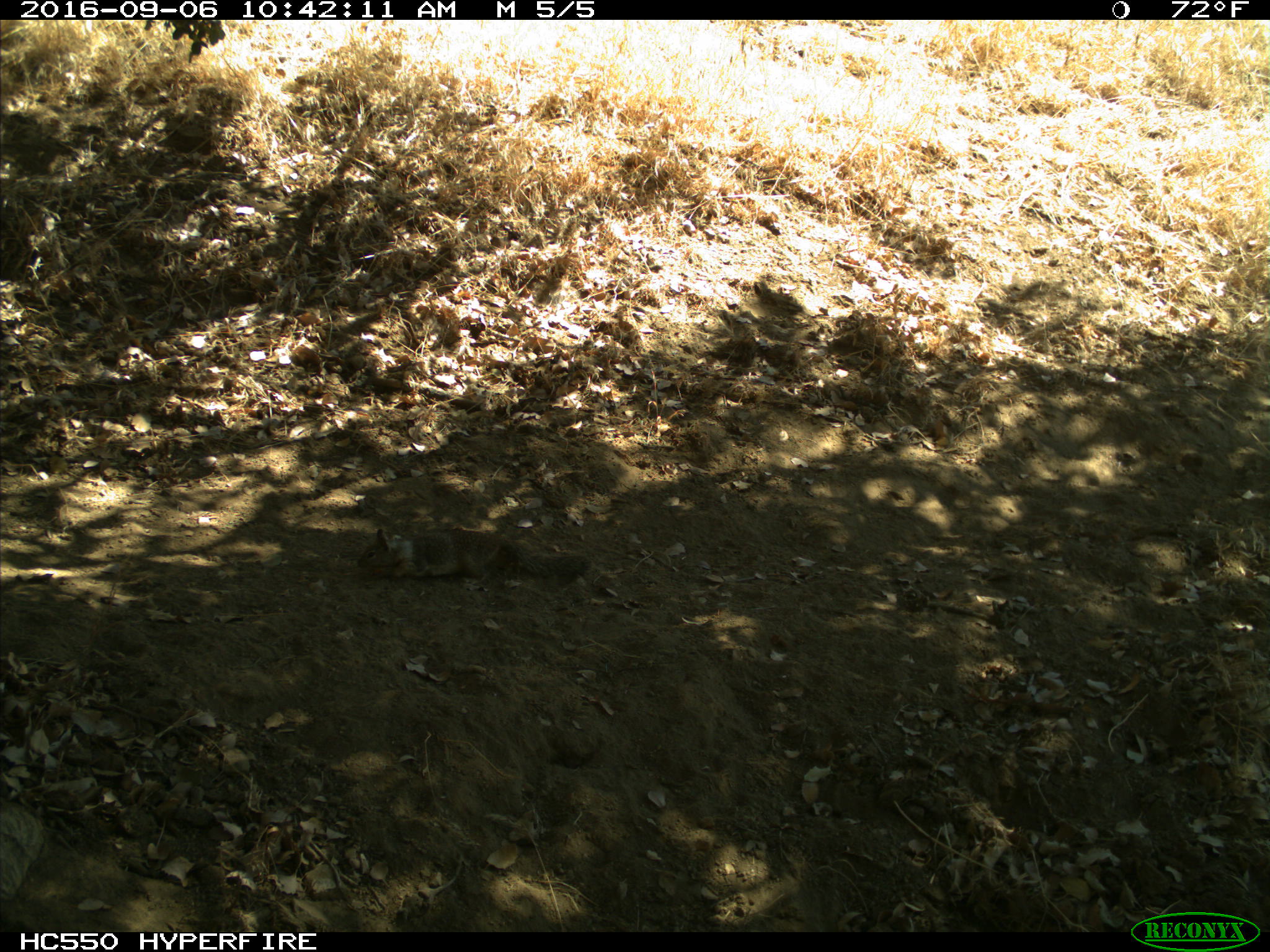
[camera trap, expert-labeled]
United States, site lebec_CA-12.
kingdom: Animalia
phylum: Chordata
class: Mammalia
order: Rodentia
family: Sciuridae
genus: Otospermophilus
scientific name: Otospermophilus beecheyi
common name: california ground squirrel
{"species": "Otospermophilus beecheyi (california ground squirrel)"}